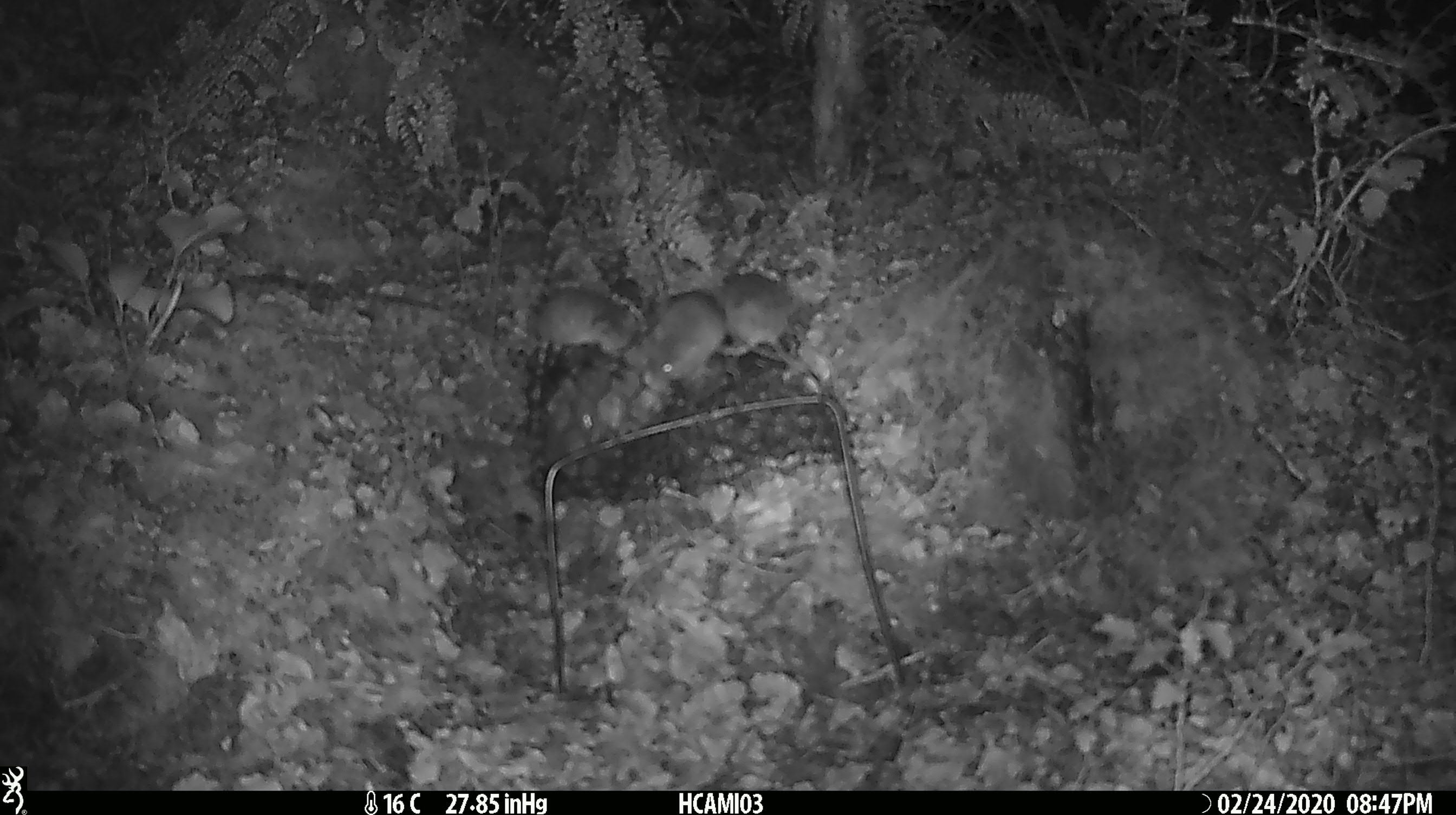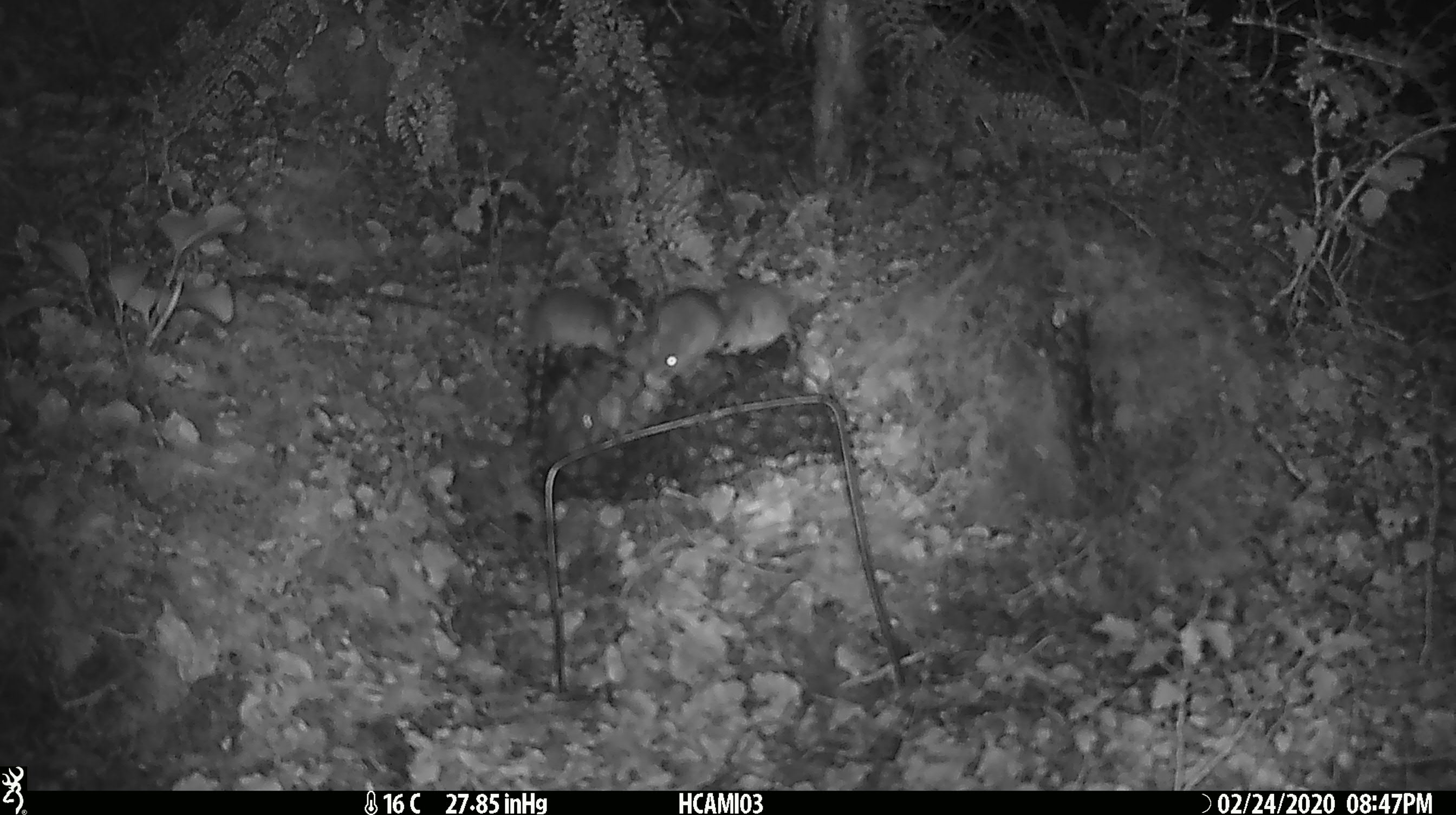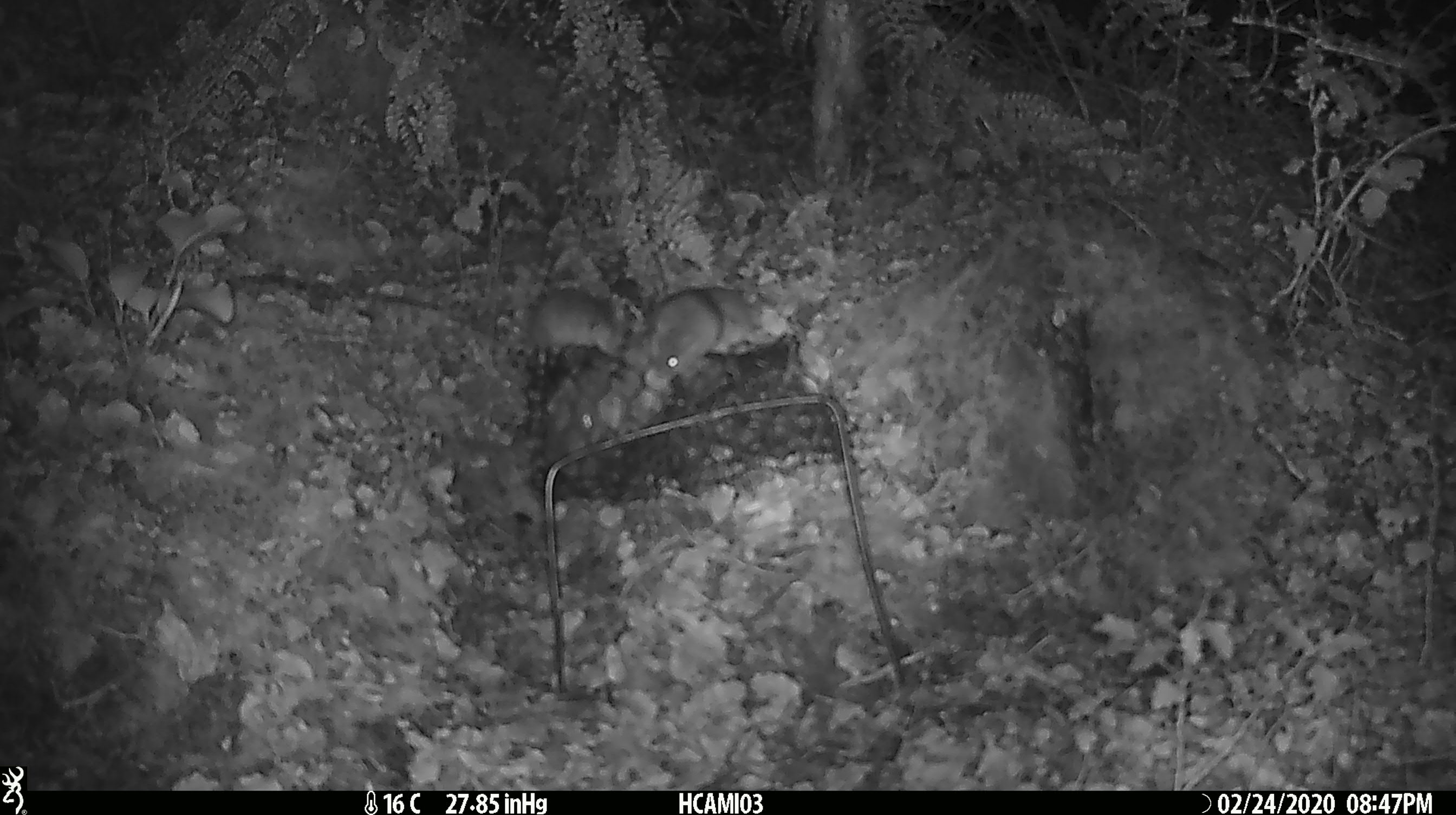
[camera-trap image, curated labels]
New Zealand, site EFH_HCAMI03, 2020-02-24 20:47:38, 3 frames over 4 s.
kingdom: Animalia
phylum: Chordata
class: Mammalia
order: Rodentia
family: Muridae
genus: Mus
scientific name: Mus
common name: mouse